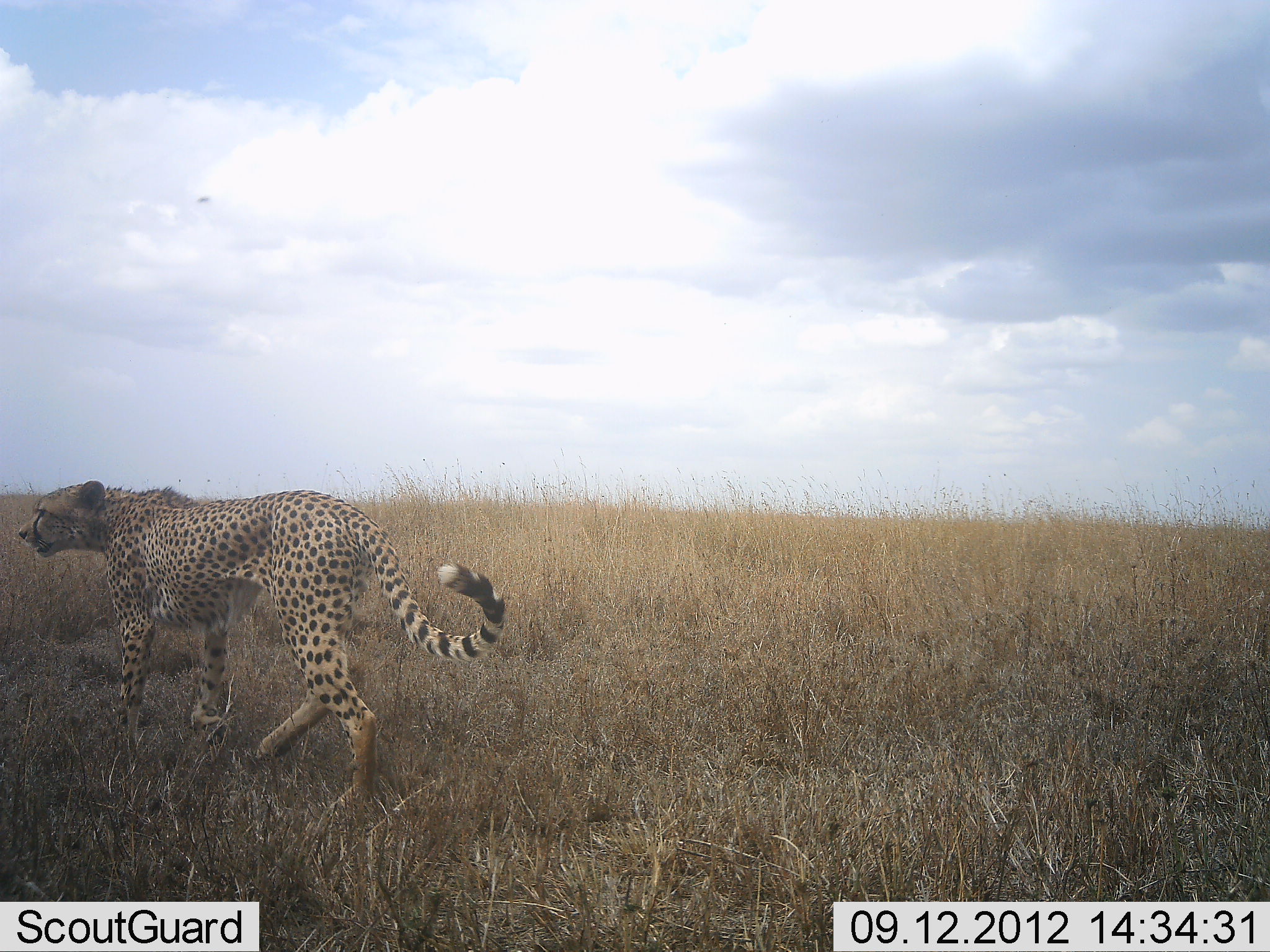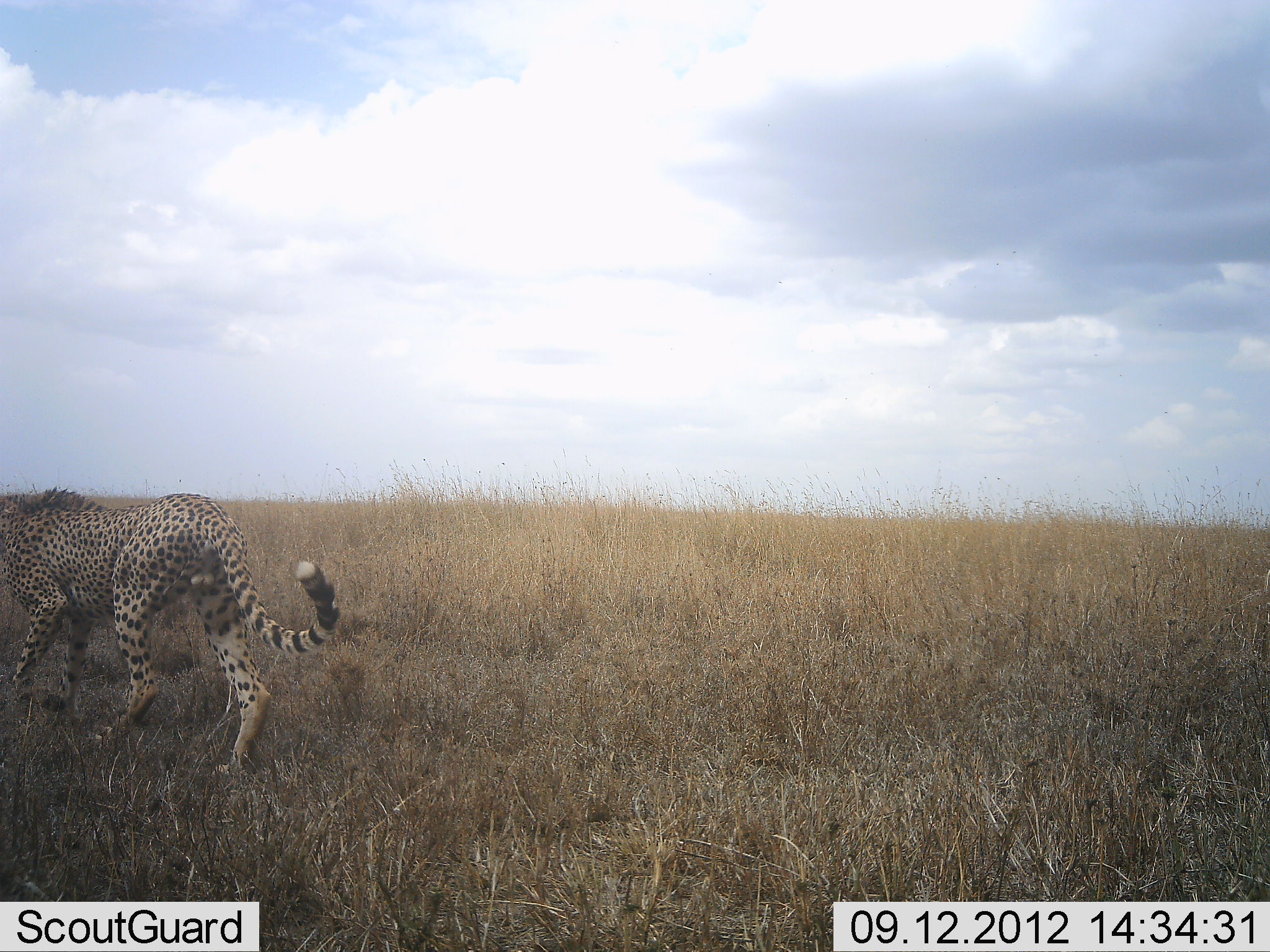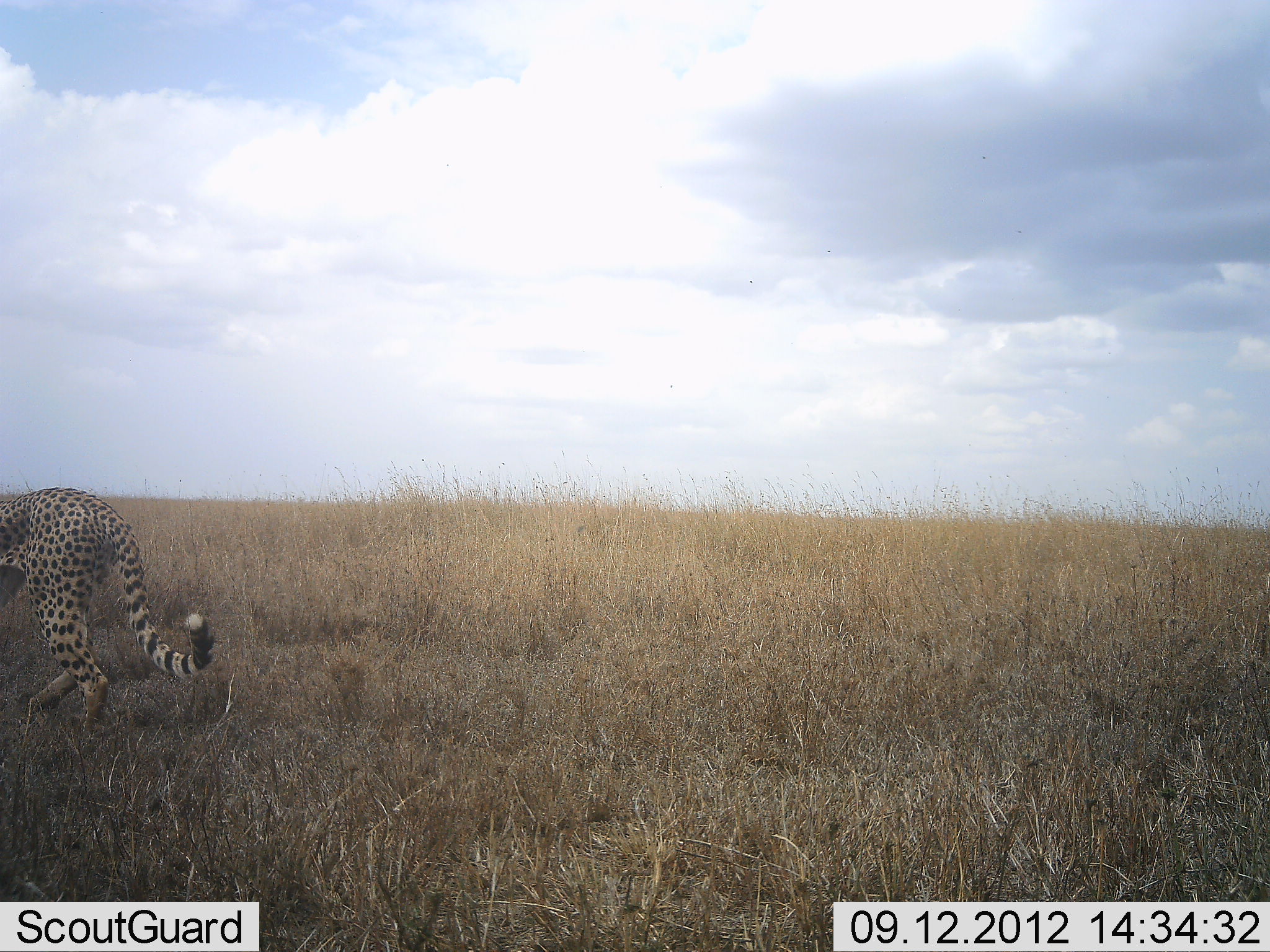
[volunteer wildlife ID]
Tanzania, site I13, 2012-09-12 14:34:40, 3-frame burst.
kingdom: Animalia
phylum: Chordata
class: Mammalia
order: Carnivora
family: Felidae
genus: Acinonyx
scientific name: Acinonyx jubatus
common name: cheetah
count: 1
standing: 10%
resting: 0%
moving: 100%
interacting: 0%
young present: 0%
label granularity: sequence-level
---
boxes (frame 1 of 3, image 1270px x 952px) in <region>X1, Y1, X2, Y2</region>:
animal: <region>17, 477, 508, 838</region>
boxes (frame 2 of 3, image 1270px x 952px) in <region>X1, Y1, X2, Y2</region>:
animal: <region>1, 485, 343, 781</region>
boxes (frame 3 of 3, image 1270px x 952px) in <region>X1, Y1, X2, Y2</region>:
animal: <region>0, 482, 218, 744</region>